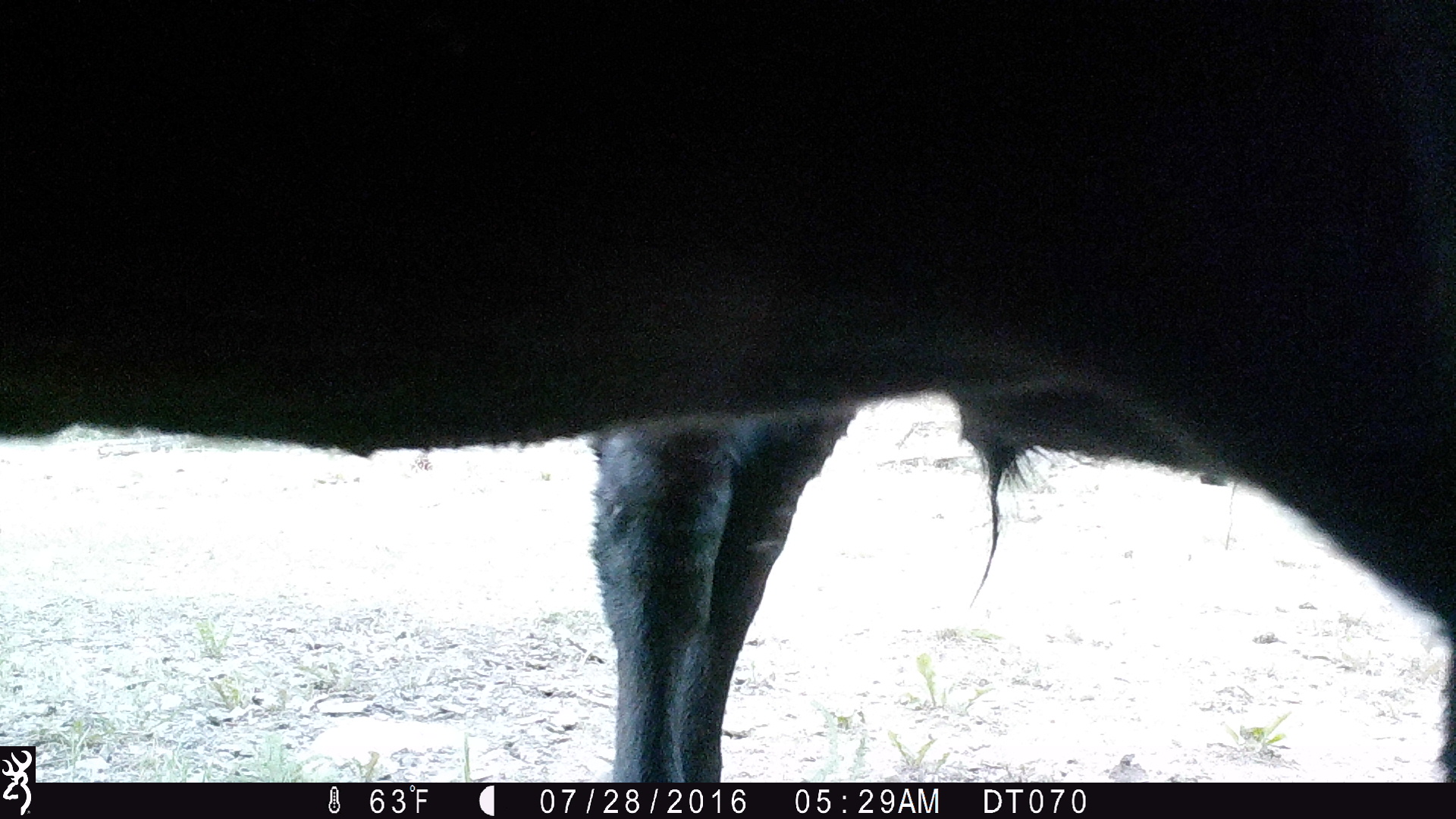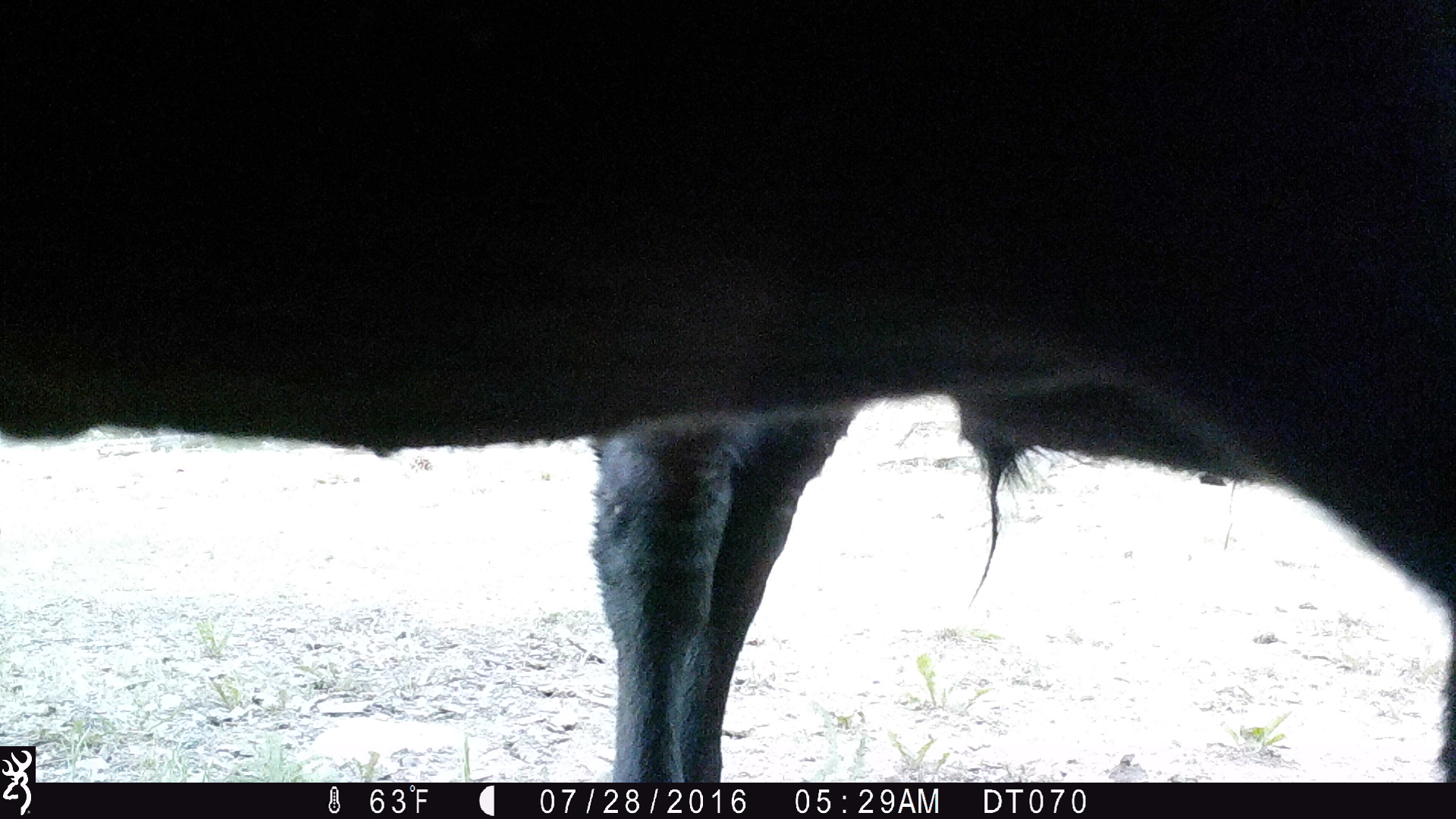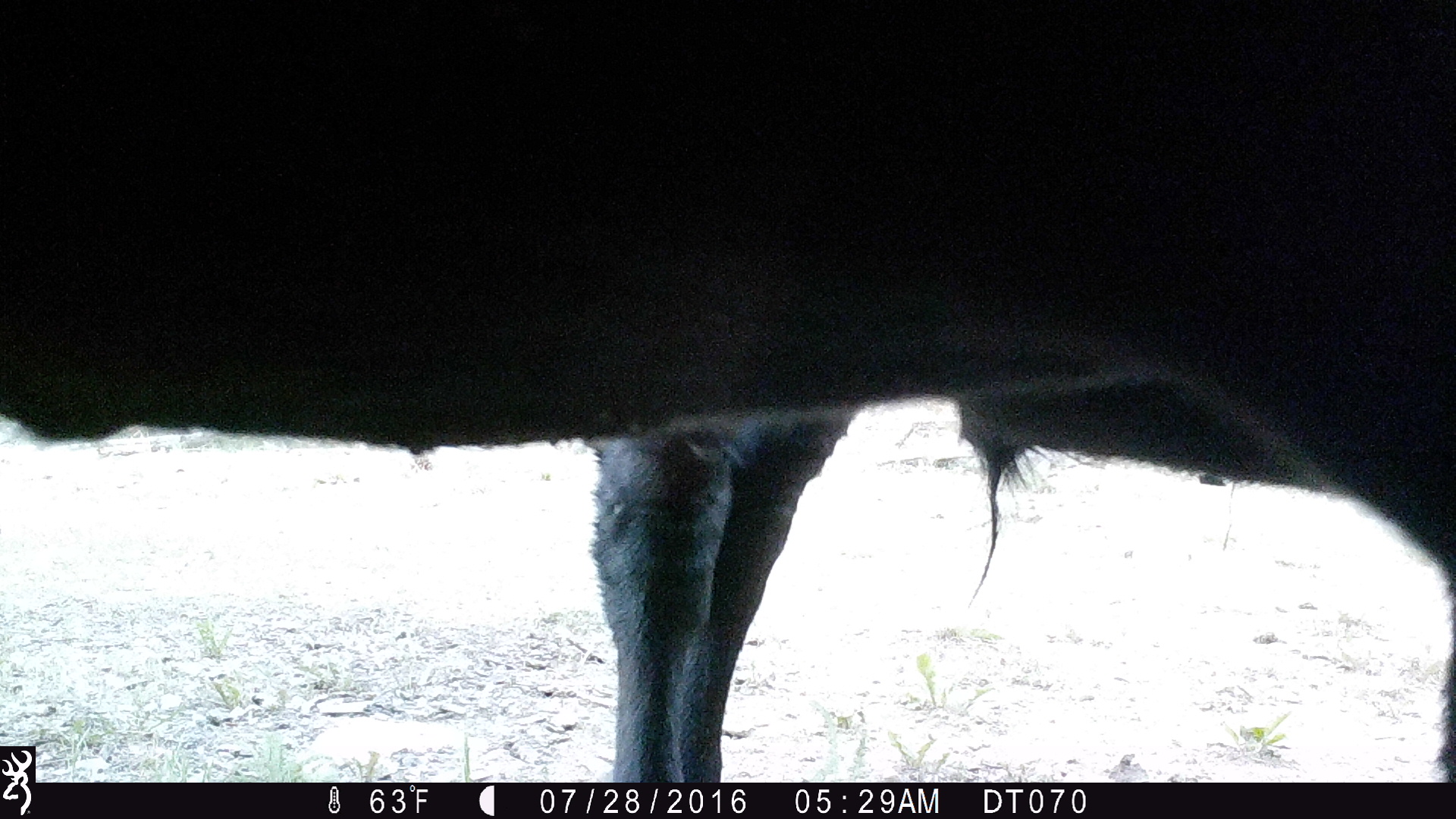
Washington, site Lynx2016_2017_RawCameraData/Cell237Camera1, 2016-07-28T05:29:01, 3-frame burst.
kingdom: Animalia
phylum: Chordata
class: Mammalia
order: Artiodactyla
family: Bovidae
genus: Bos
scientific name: Bos taurus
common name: domestic cattle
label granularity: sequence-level